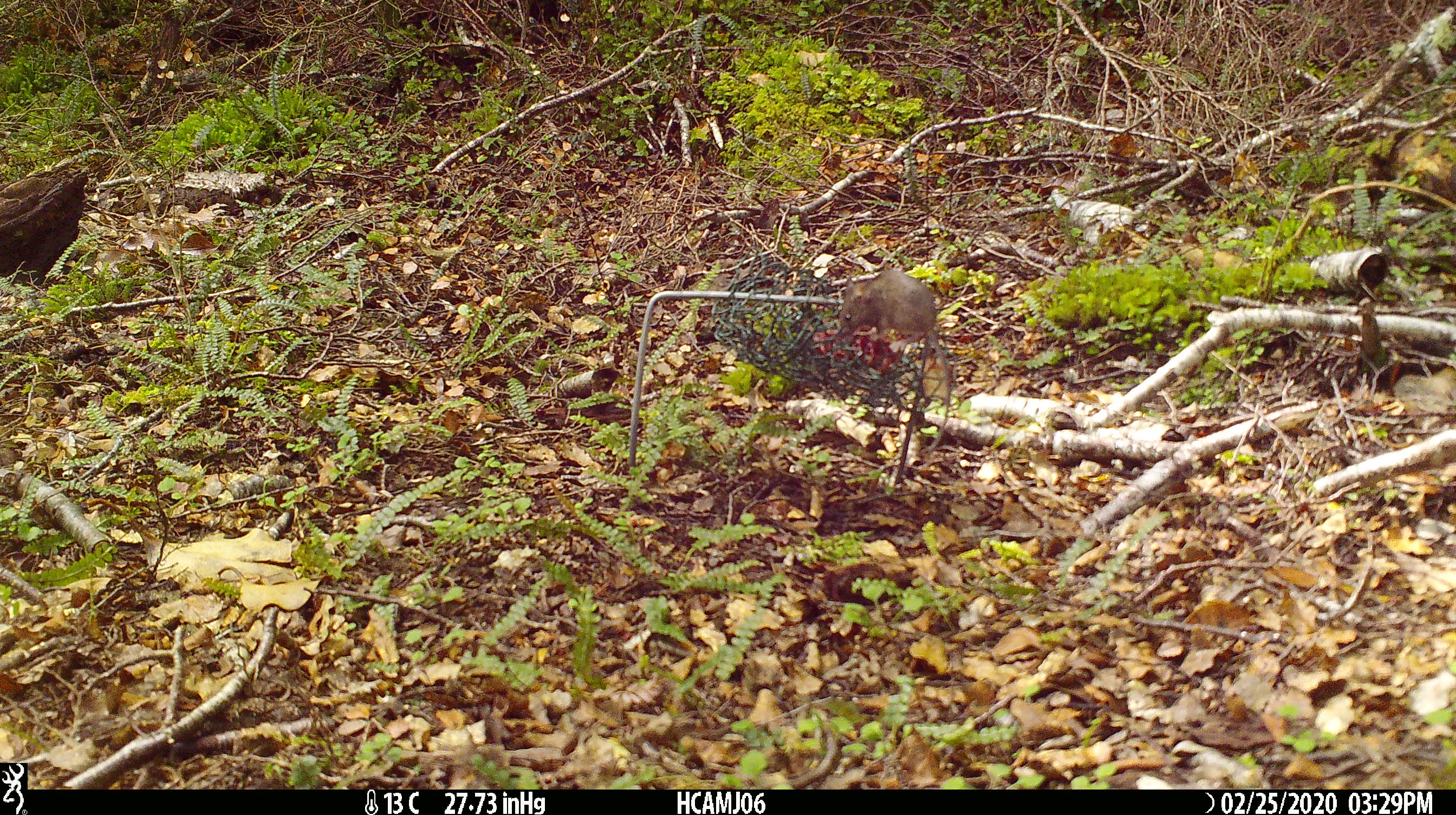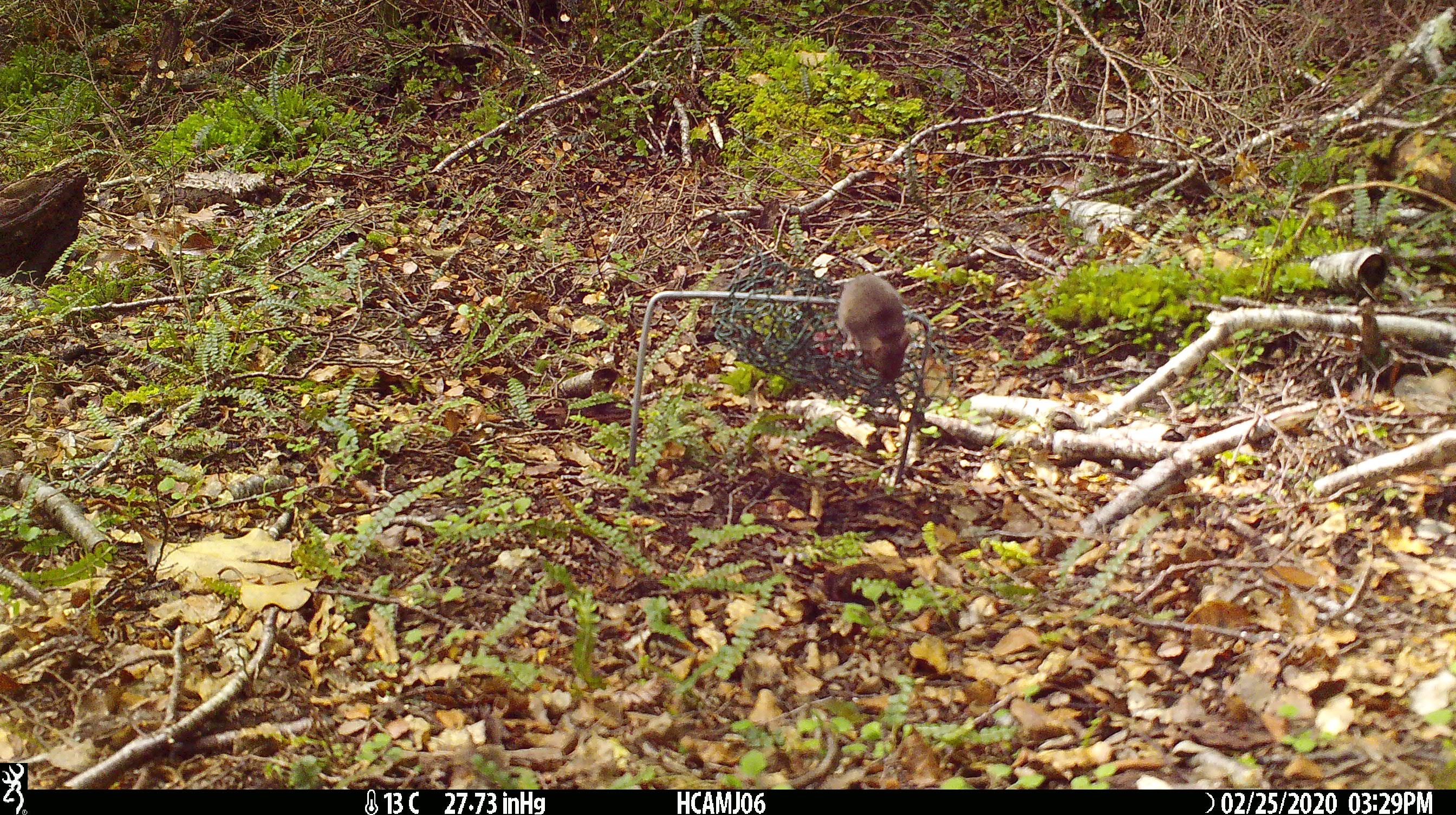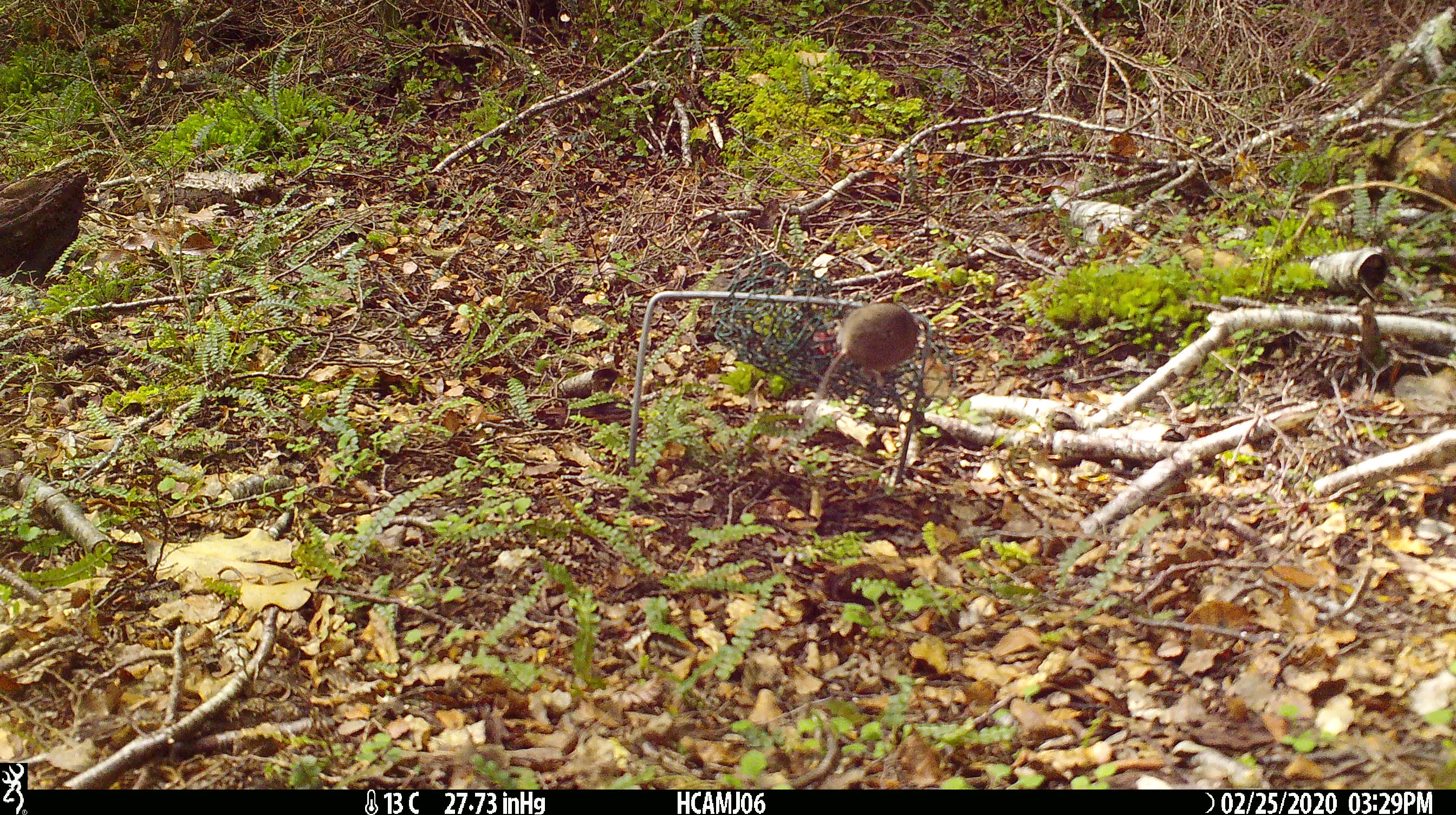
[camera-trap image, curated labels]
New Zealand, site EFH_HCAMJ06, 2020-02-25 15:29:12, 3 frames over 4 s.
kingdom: Animalia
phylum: Chordata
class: Mammalia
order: Rodentia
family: Muridae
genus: Mus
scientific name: Mus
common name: mouse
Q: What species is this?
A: Mouse (Mus).